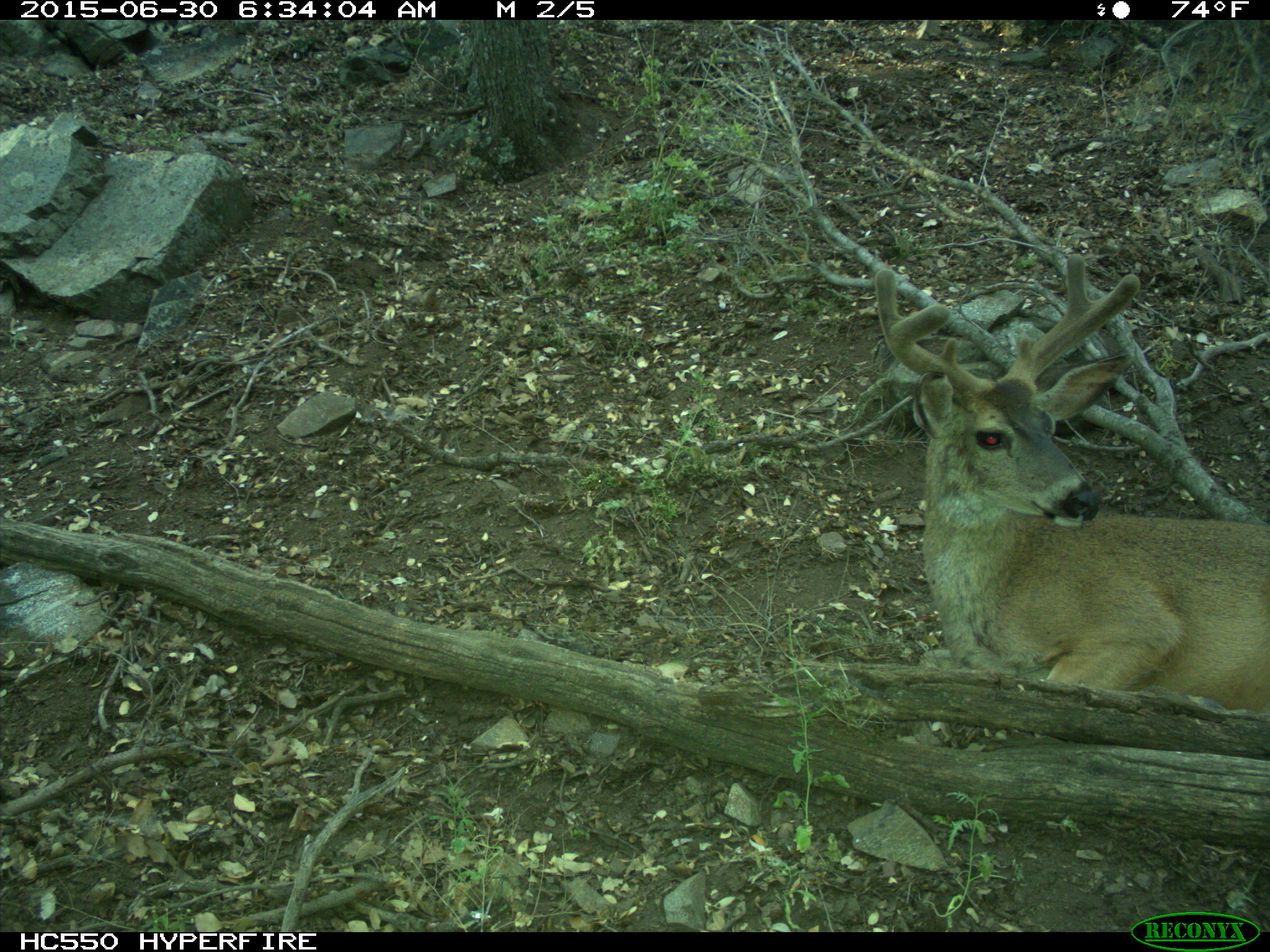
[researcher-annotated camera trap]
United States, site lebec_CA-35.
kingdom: Animalia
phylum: Chordata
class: Mammalia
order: Artiodactyla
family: Cervidae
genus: Odocoileus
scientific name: Odocoileus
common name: deer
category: unidentified deer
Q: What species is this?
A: Unidentified deer (deer) (Odocoileus).